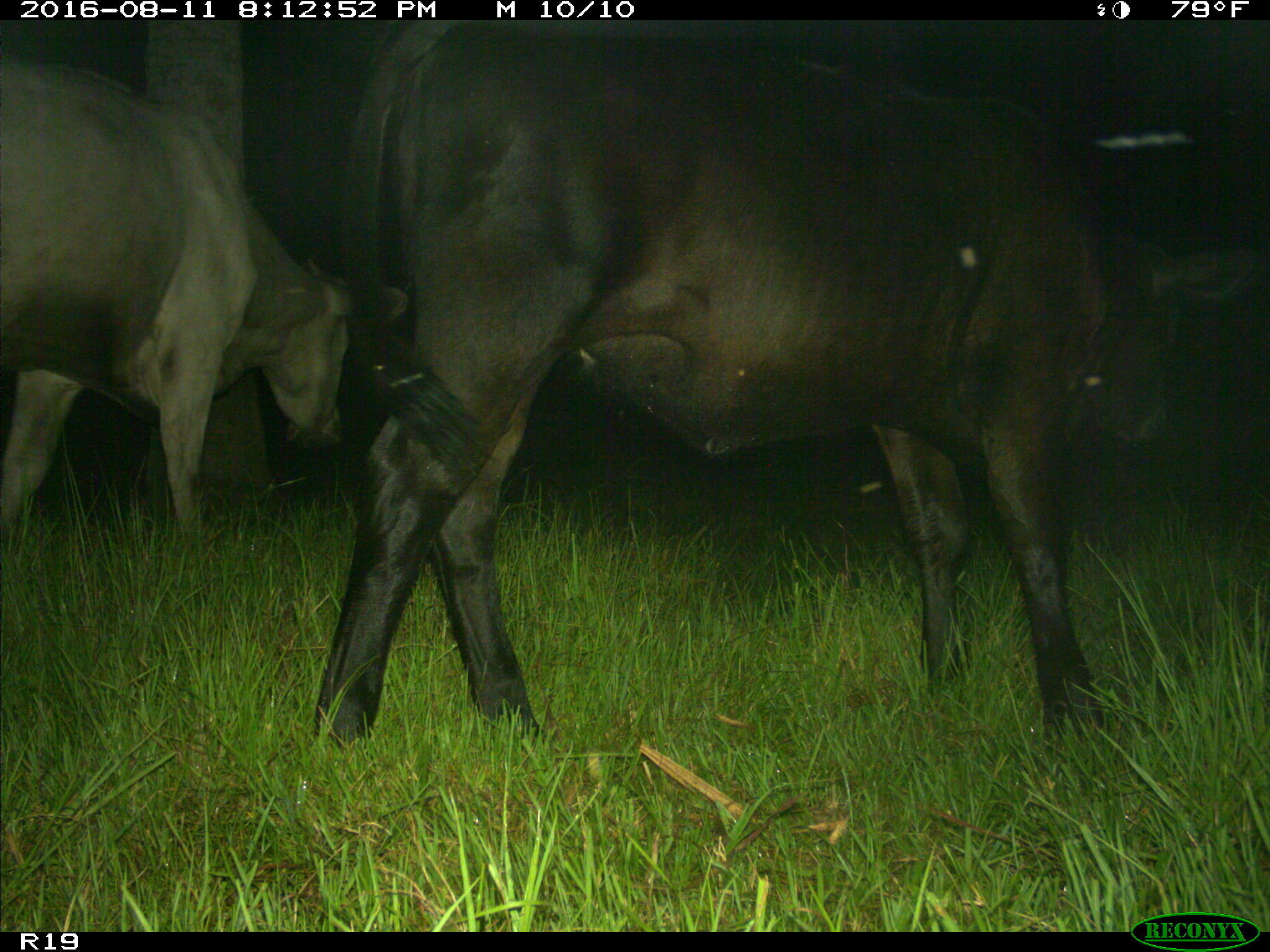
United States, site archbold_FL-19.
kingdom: Animalia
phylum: Chordata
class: Mammalia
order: Artiodactyla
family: Bovidae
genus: Bos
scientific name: Bos taurus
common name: domestic cow